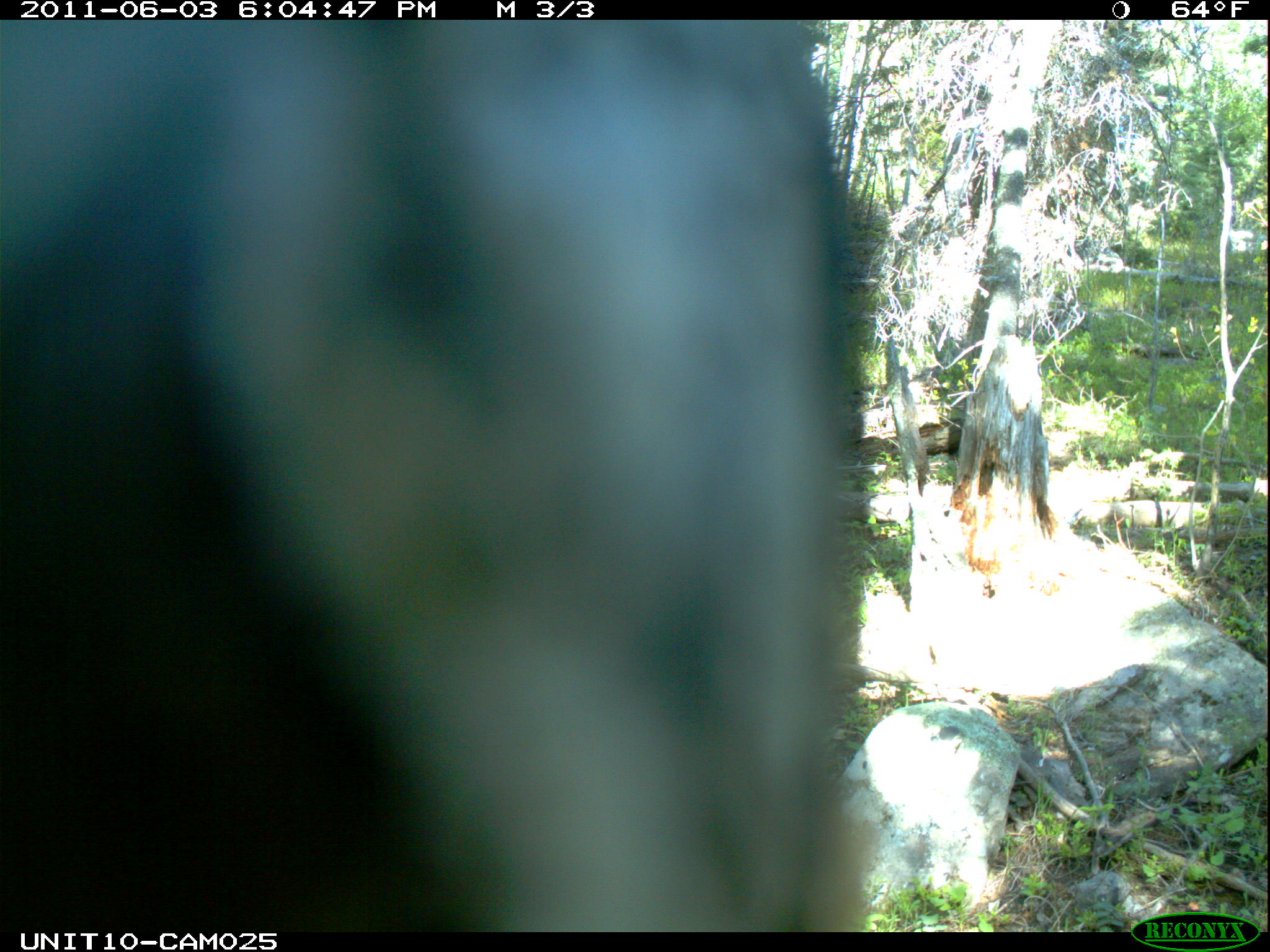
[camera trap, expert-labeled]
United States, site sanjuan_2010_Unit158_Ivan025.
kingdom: Animalia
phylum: Chordata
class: Aves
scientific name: Aves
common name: birds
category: unidentified bird